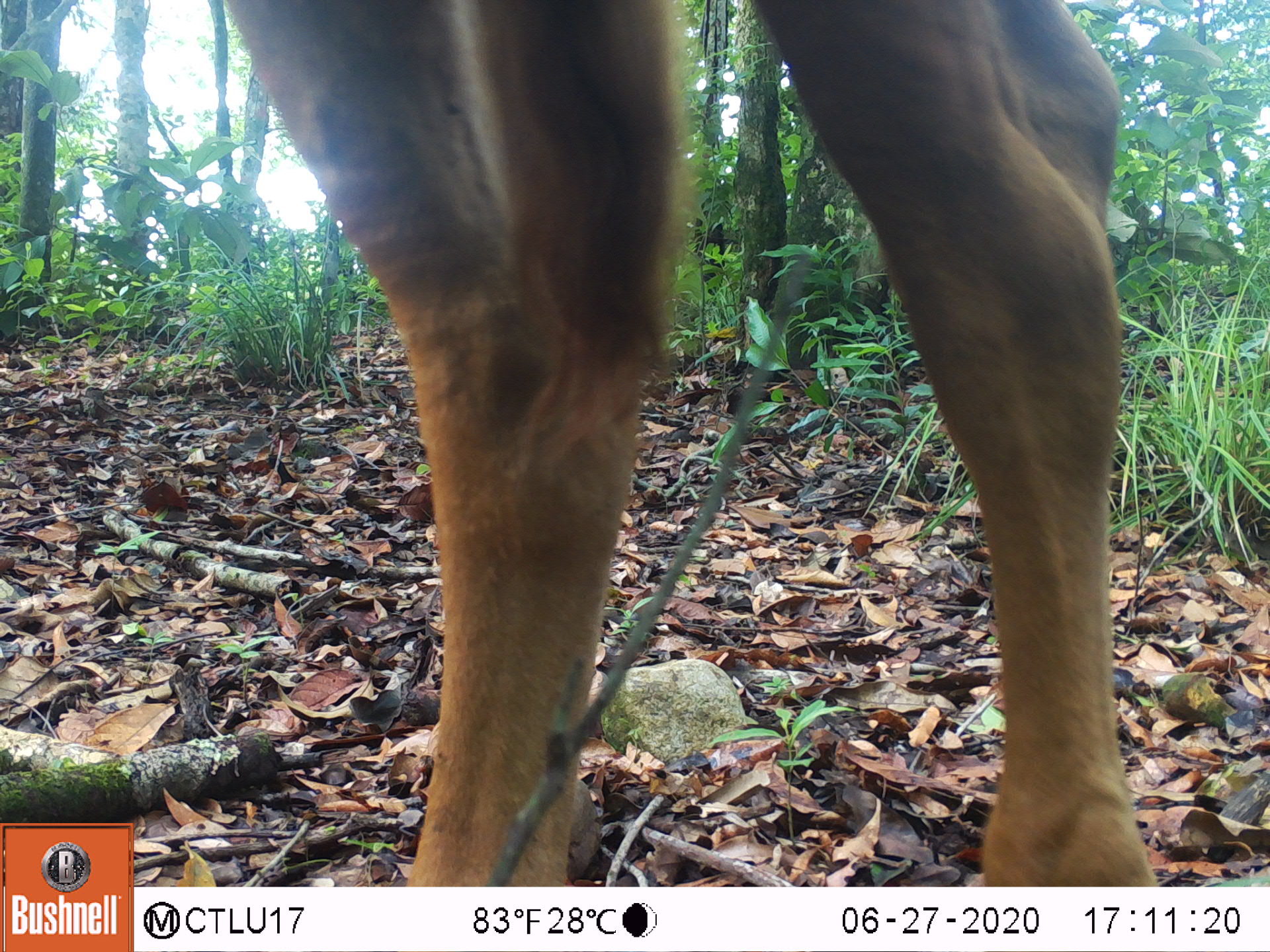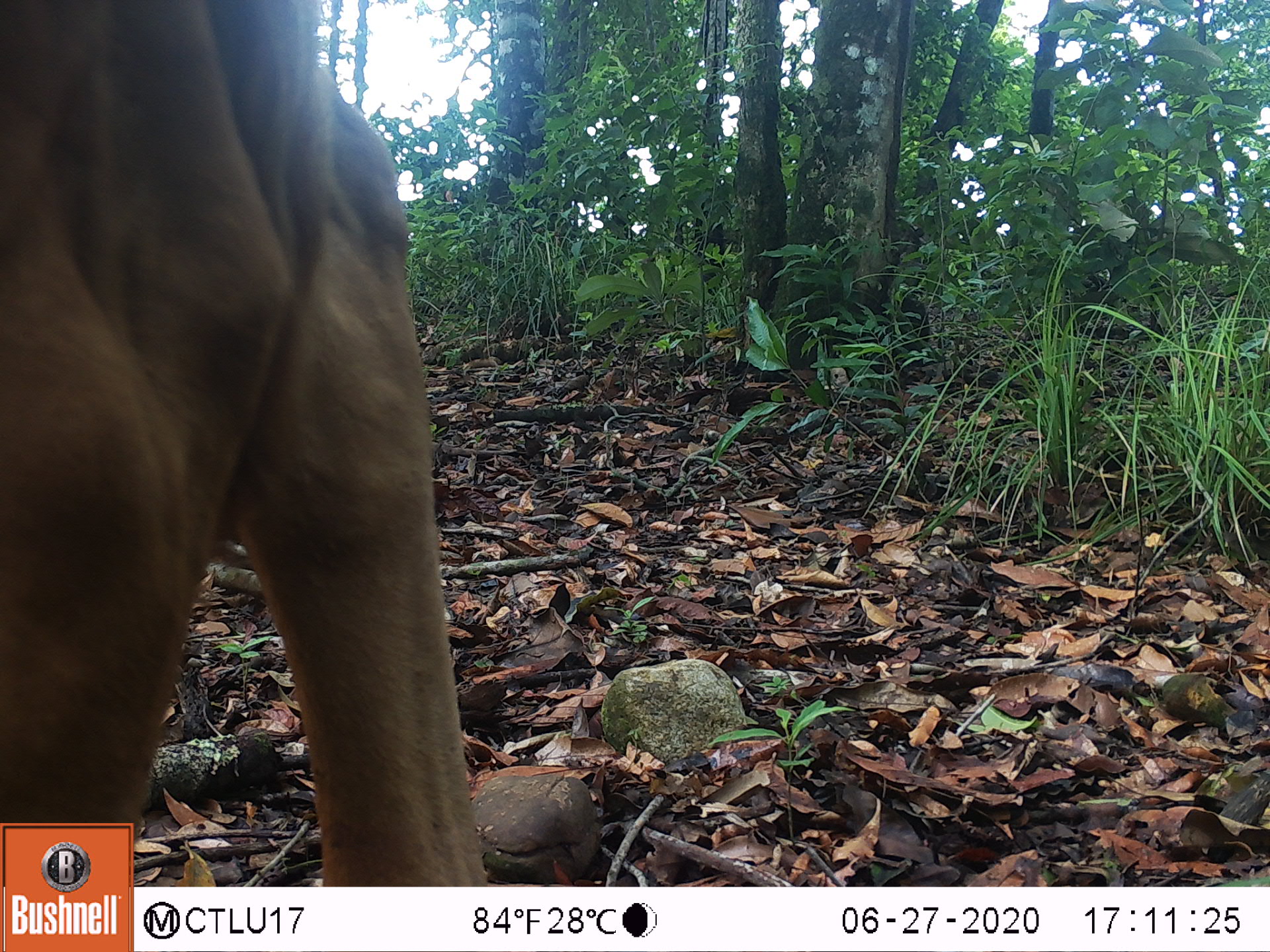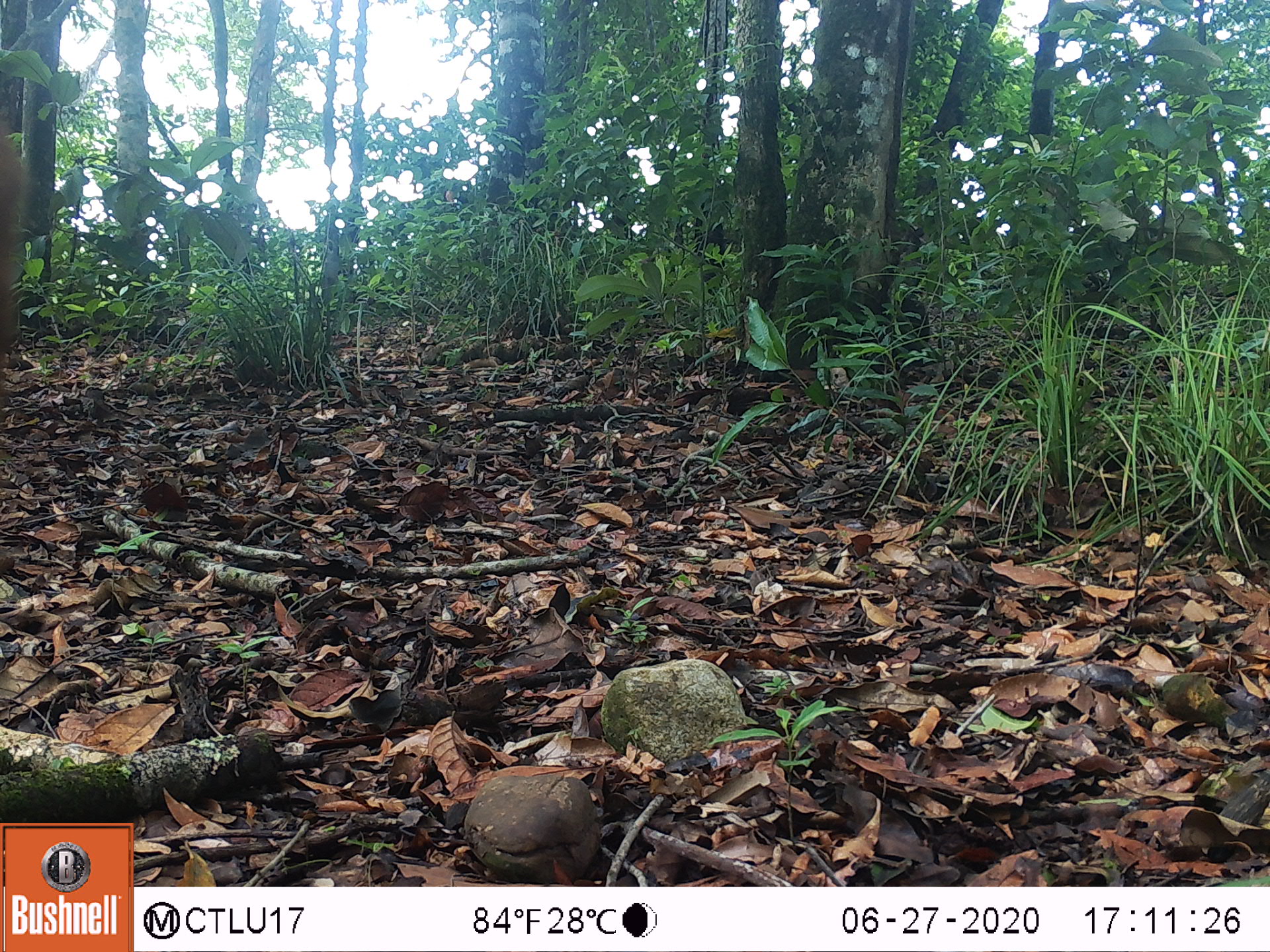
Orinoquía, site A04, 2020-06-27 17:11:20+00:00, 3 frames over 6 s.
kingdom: Animalia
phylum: Chordata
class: Mammalia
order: Artiodactyla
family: Bovidae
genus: Bos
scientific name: Bos taurus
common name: cow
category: cattle